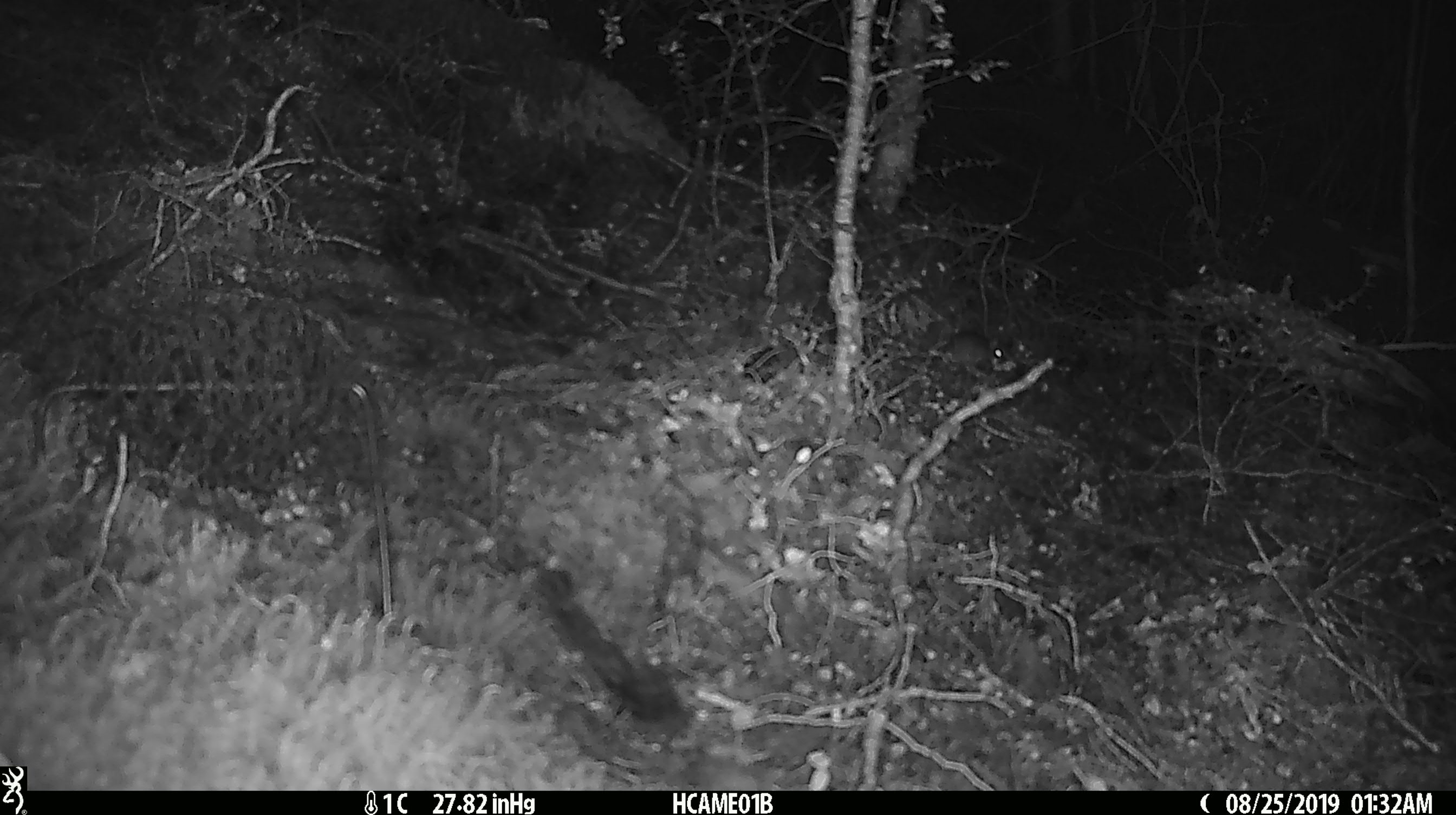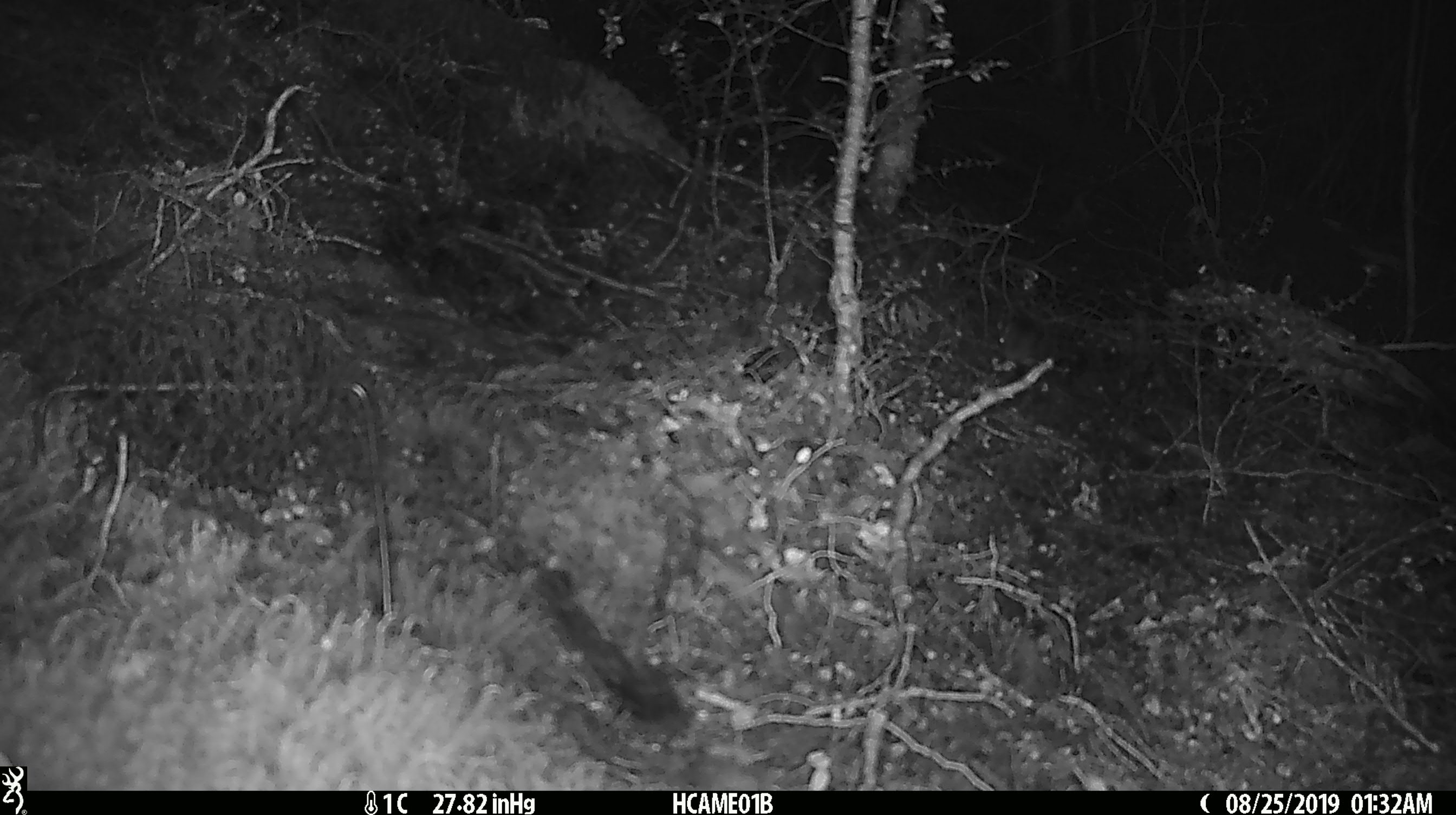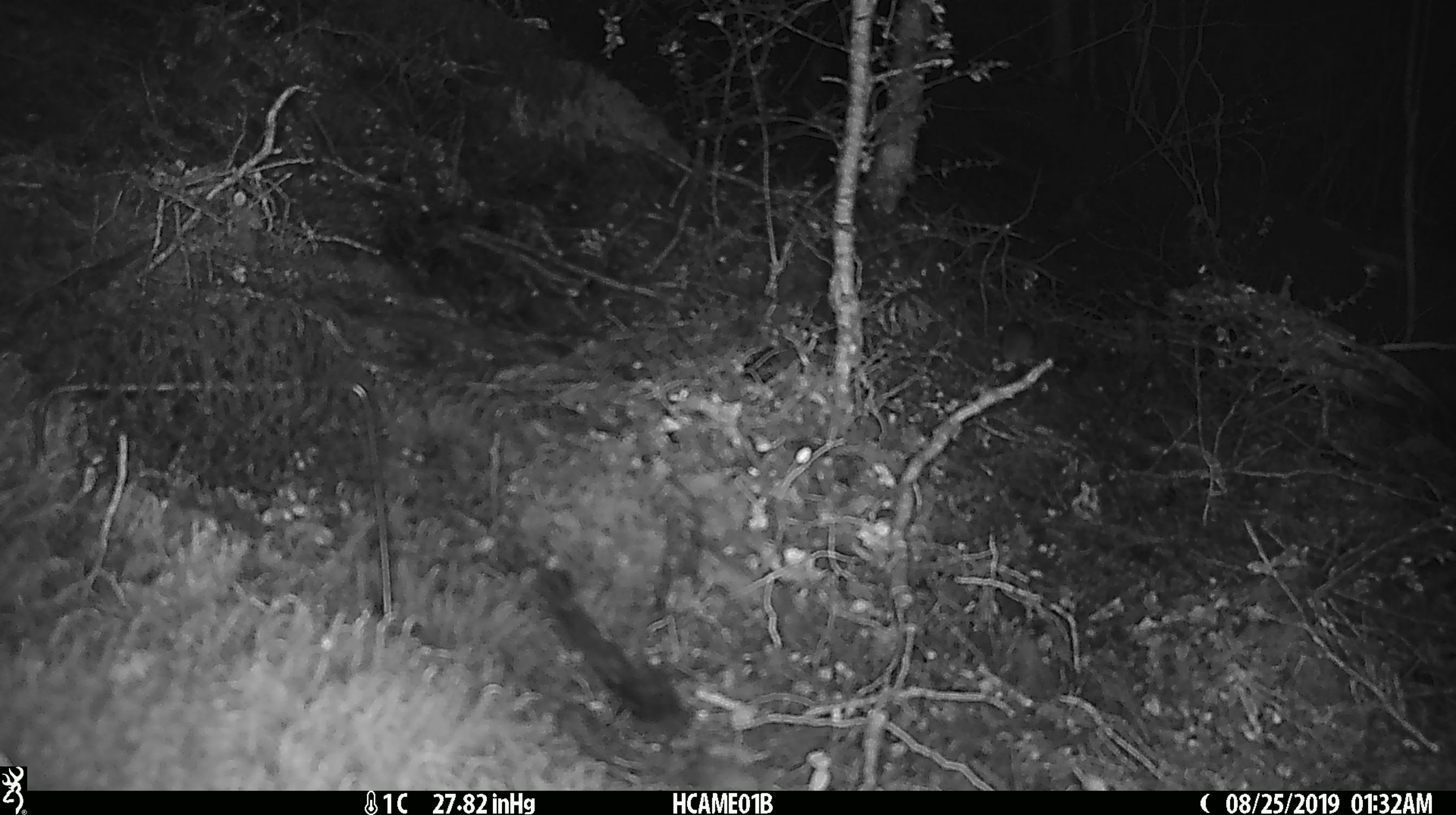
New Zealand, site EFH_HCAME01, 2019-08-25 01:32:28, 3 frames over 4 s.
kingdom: Animalia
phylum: Chordata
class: Mammalia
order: Rodentia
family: Muridae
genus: Mus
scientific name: Mus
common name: mouse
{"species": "mouse (Mus)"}